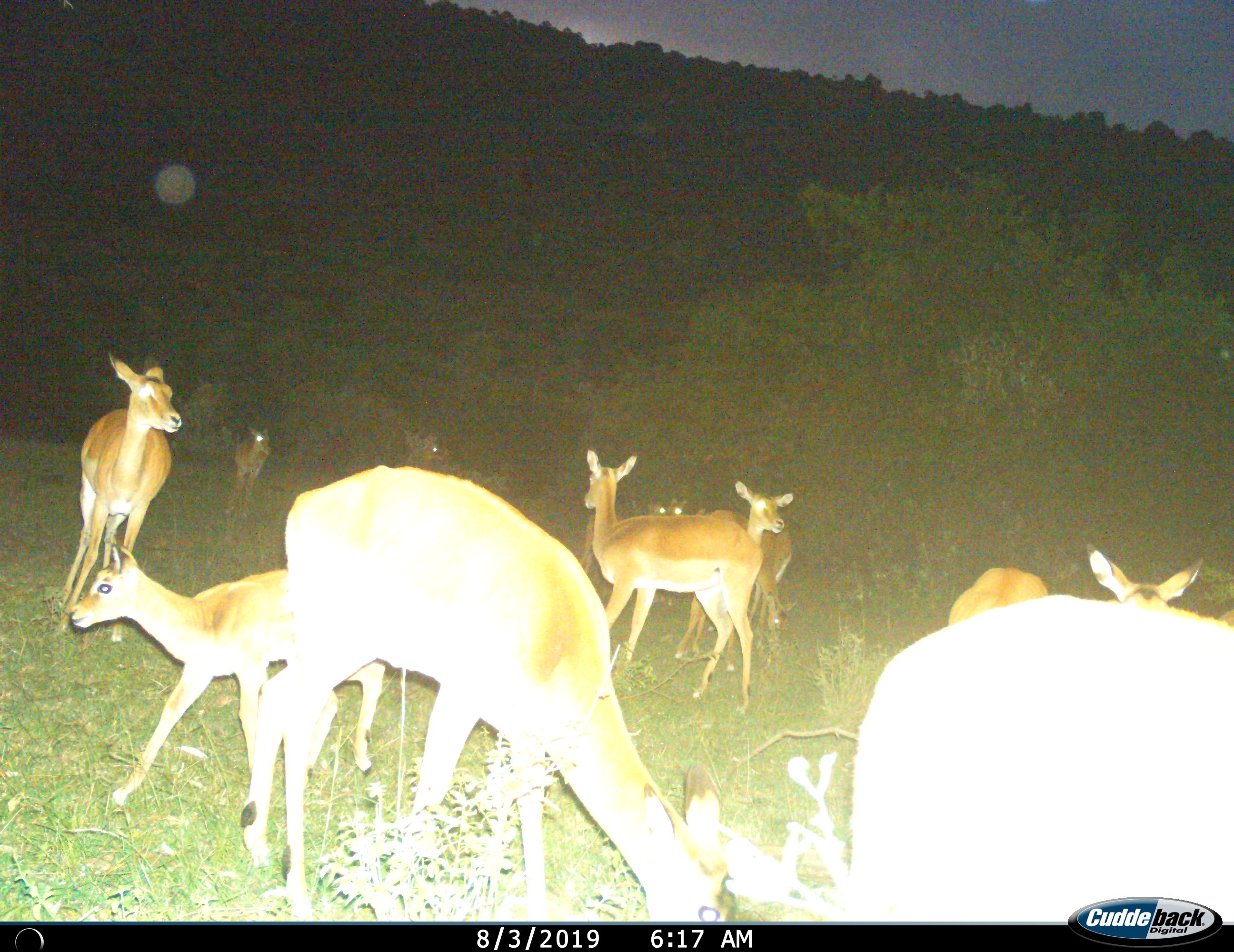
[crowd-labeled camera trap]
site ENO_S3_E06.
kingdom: Animalia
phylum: Chordata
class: Mammalia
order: Artiodactyla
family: Bovidae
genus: Aepyceros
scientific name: Aepyceros melampus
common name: impala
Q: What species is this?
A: Impala (Aepyceros melampus).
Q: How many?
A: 11-50.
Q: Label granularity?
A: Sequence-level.